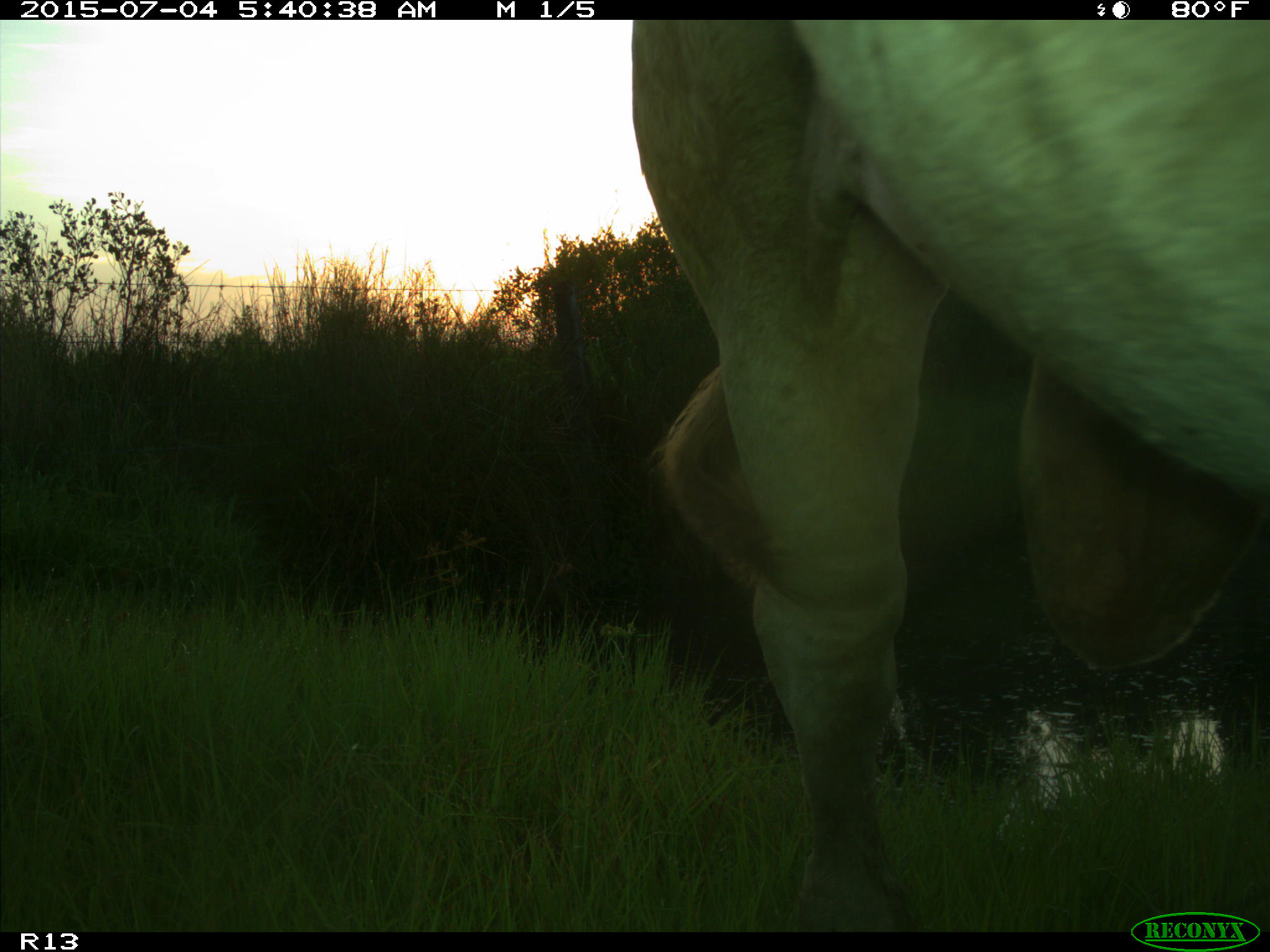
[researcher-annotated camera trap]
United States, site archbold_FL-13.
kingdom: Animalia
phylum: Chordata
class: Mammalia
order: Artiodactyla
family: Bovidae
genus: Bos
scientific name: Bos taurus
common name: domestic cow